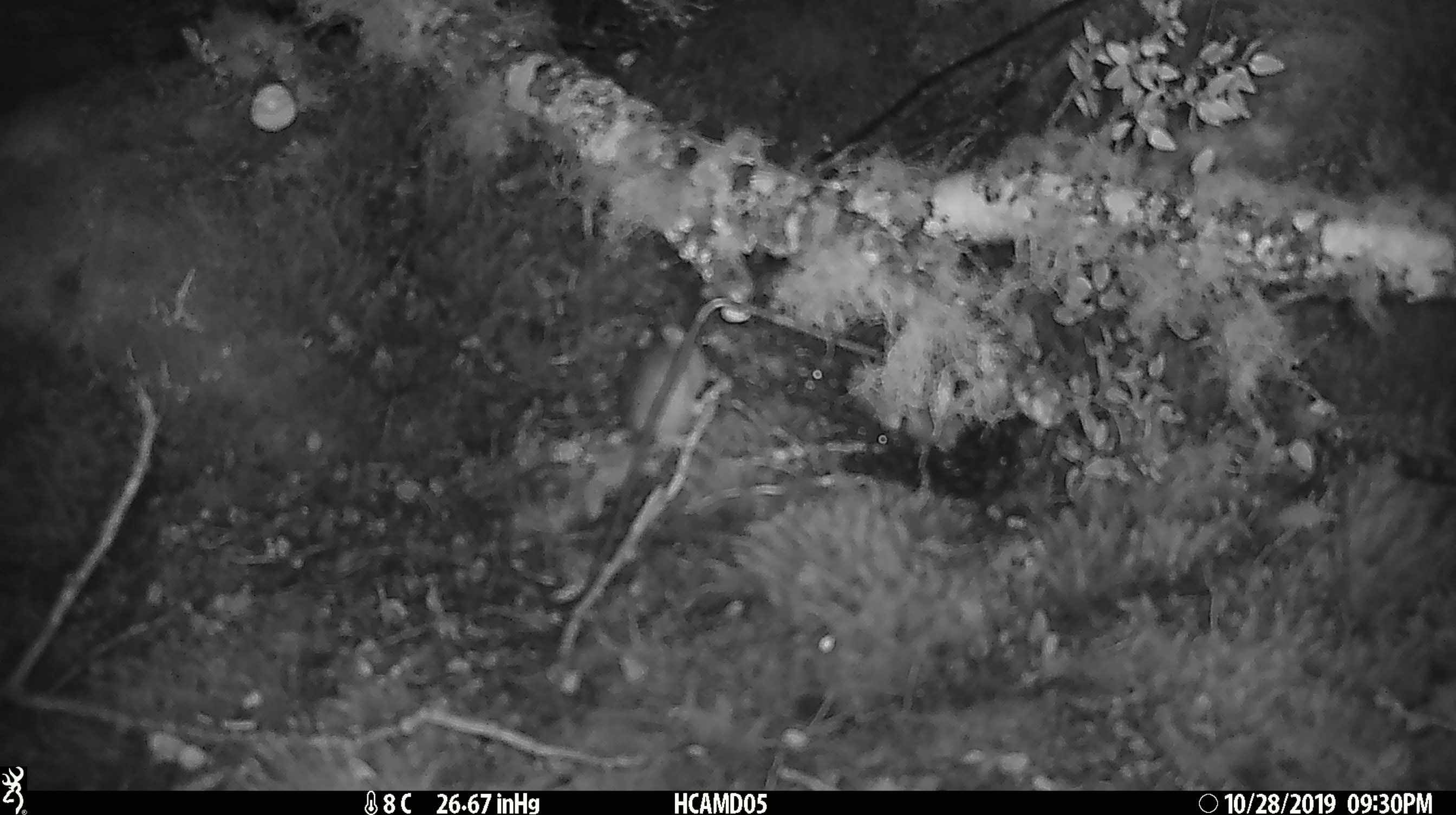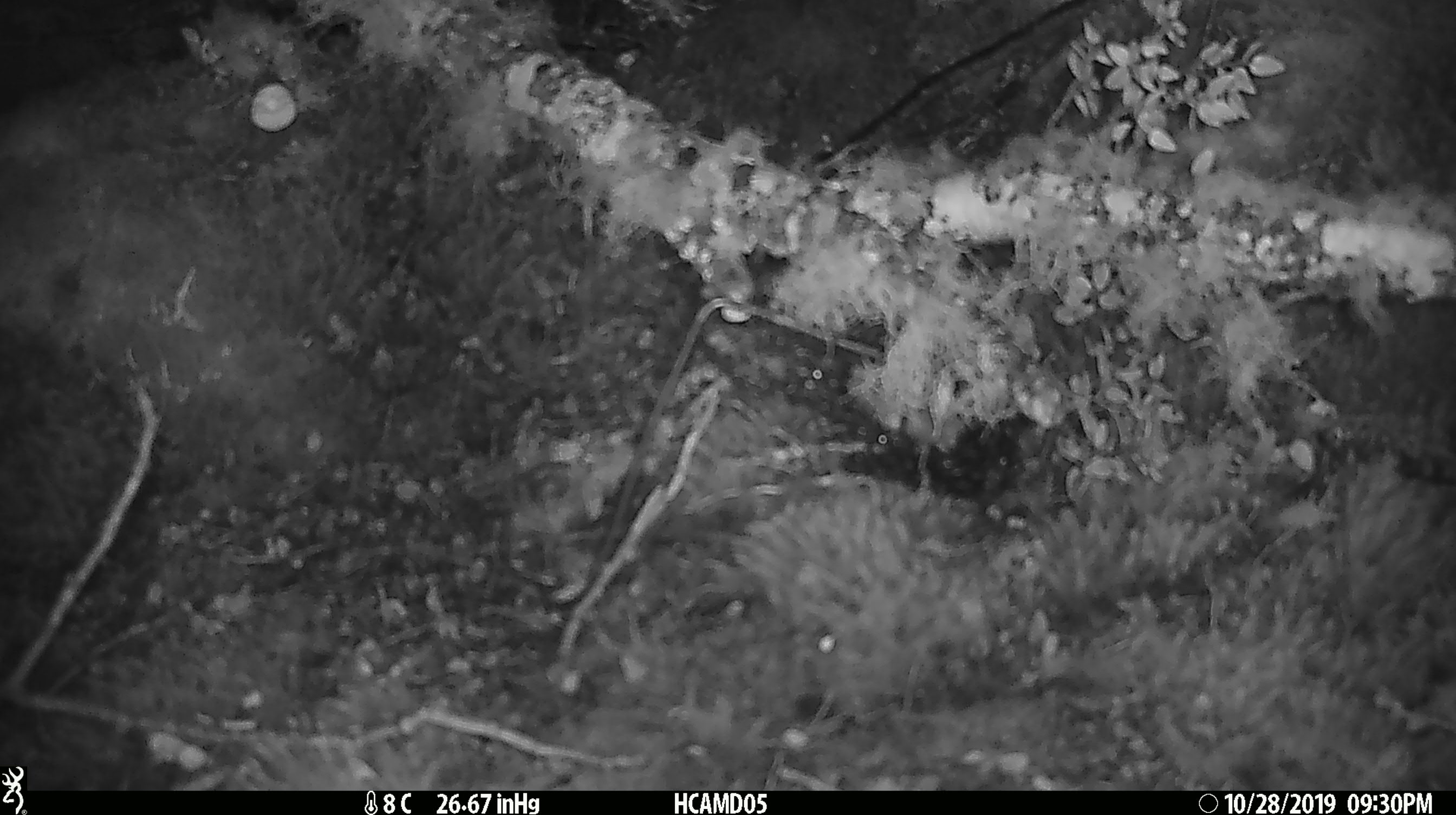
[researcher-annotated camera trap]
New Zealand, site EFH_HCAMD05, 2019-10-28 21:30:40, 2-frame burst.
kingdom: Animalia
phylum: Chordata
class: Mammalia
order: Rodentia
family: Muridae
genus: Mus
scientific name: Mus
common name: mouse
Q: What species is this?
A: Mouse (Mus).